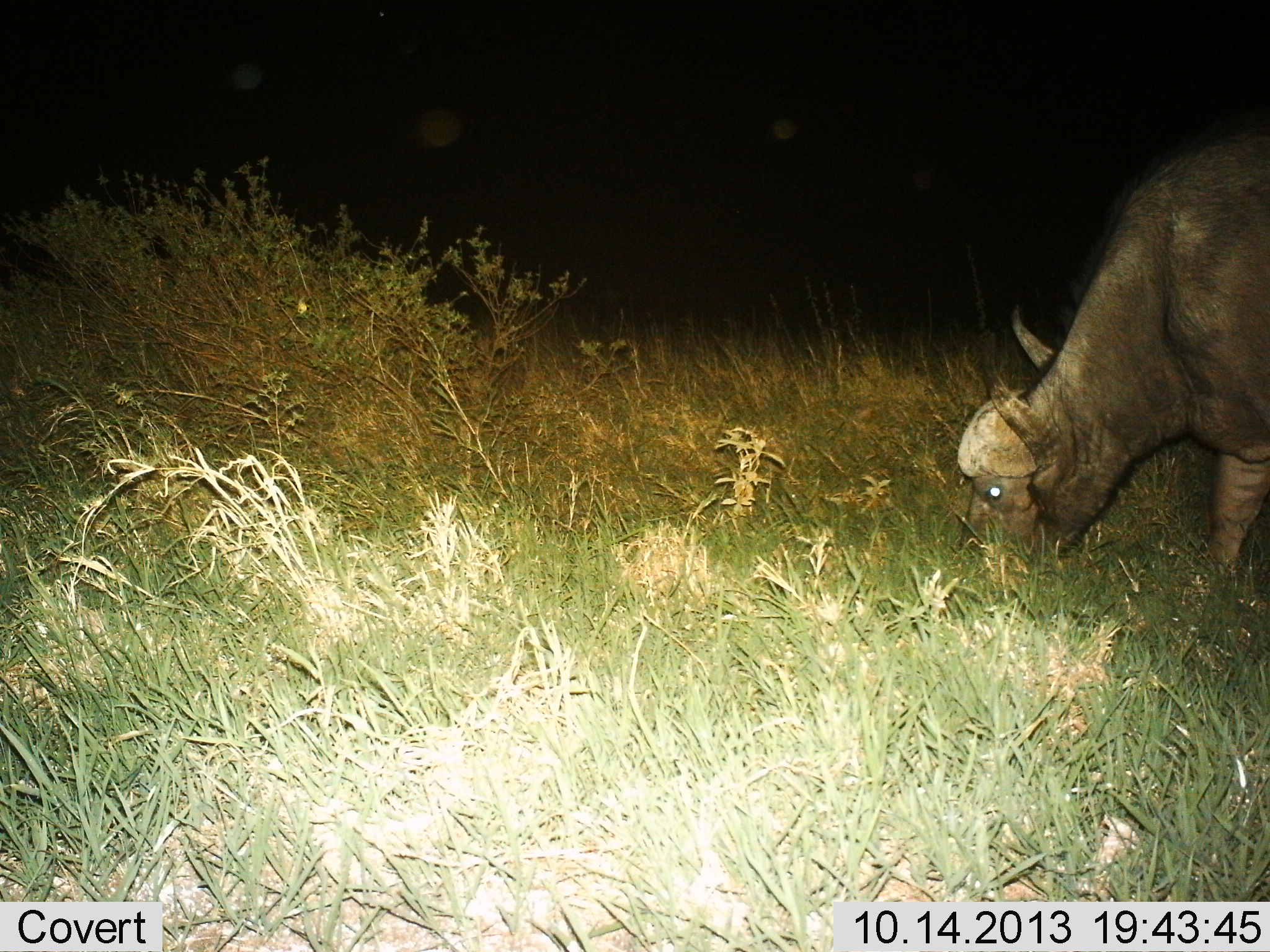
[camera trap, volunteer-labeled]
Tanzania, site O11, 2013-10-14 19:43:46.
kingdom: Animalia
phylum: Chordata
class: Mammalia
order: Artiodactyla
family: Bovidae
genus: Syncerus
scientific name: Syncerus caffer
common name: cape buffalo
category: buffalo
Buffalo (cape buffalo) (Syncerus caffer), count 1. Behavior (volunteer vote fractions): standing 10%, resting 0%, moving 5%, interacting 0%. Young present (vote fraction): 0%. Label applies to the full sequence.